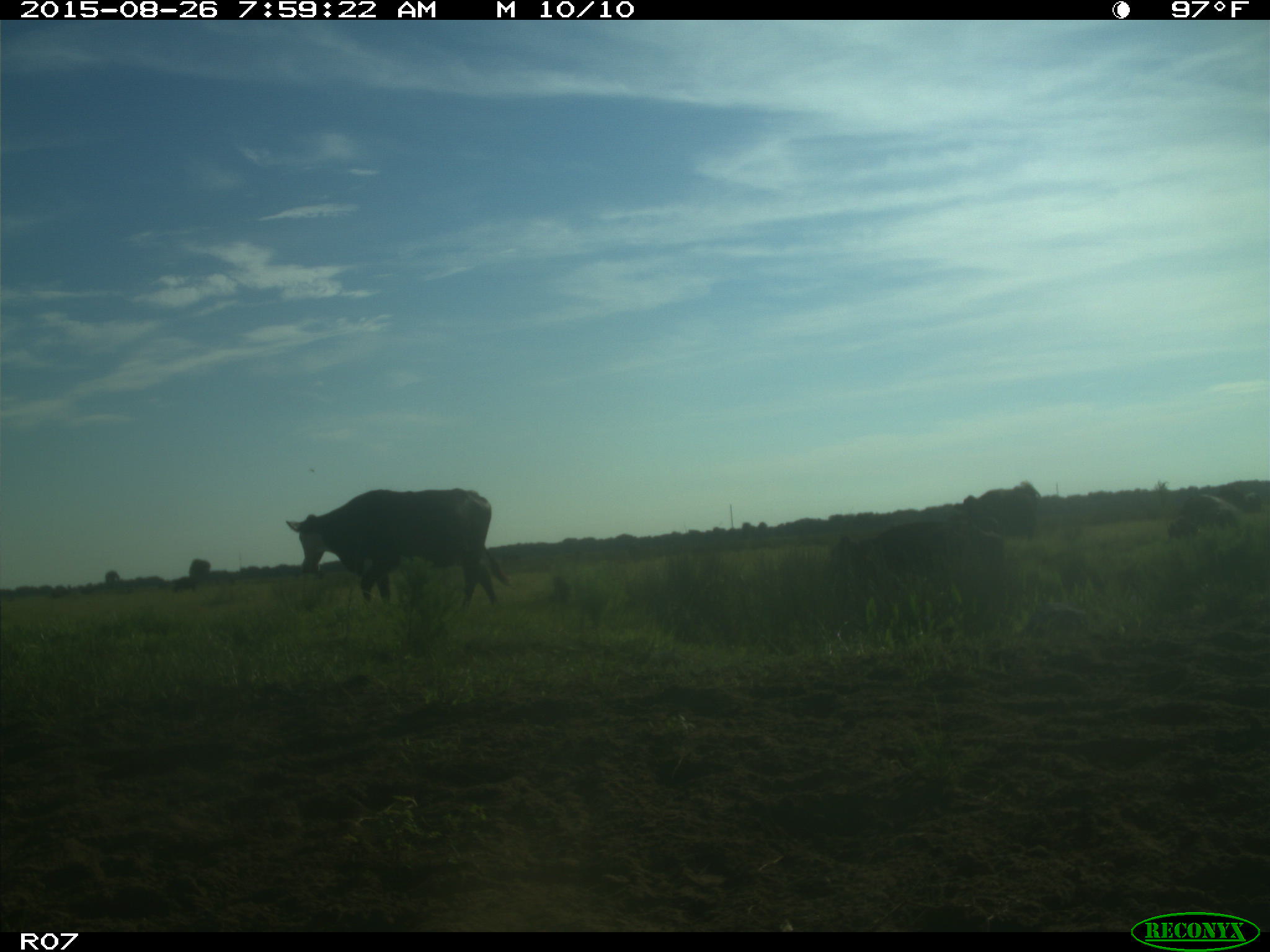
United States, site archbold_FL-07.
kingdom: Animalia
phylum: Chordata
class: Mammalia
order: Artiodactyla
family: Bovidae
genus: Bos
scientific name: Bos taurus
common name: domestic cow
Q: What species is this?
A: Bos taurus (domestic cow).